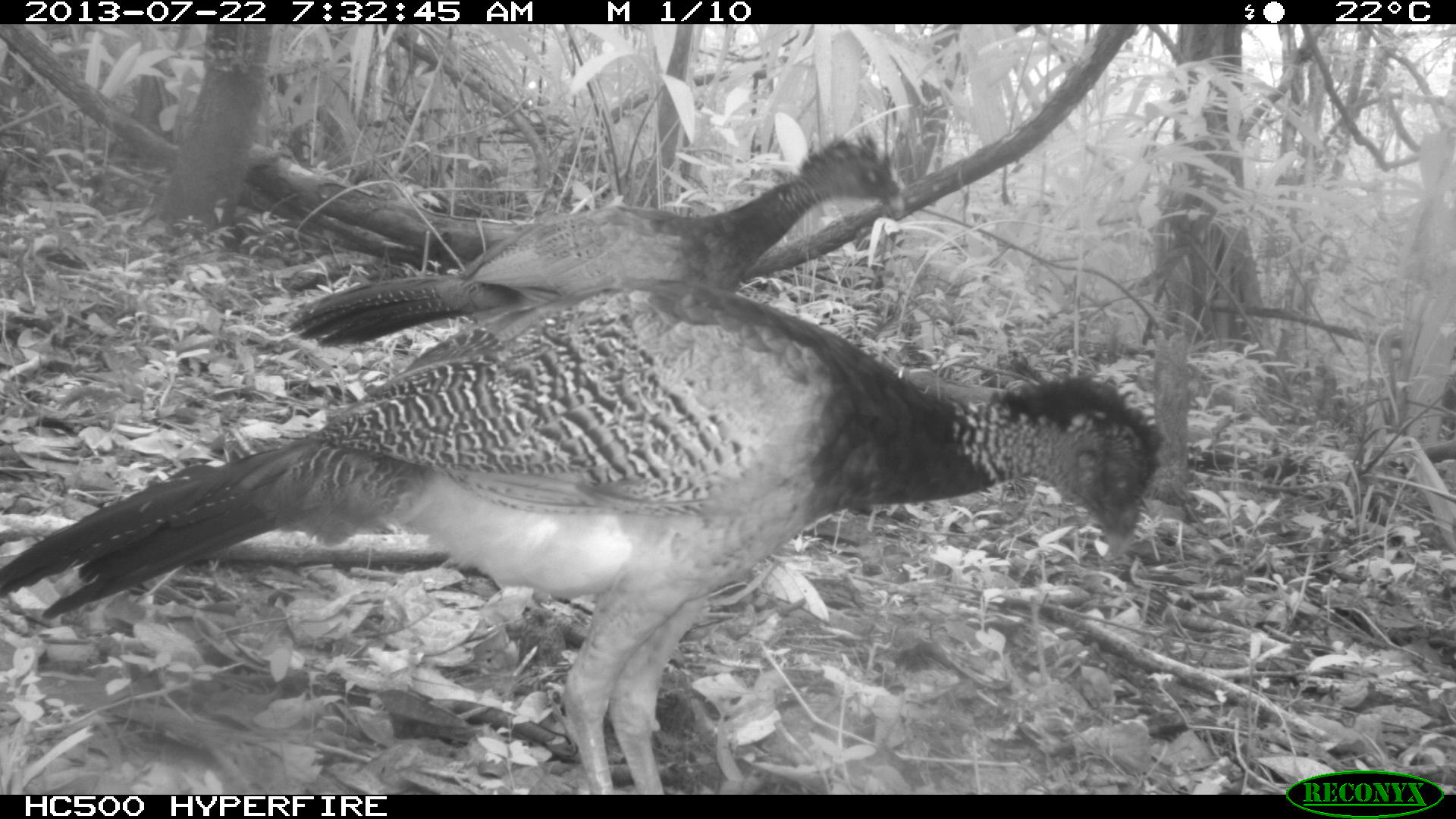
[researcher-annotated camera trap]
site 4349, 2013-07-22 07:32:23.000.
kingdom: Animalia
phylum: Chordata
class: Aves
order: Galliformes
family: Cracidae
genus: Crax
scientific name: Crax rubra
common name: great curassow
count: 4